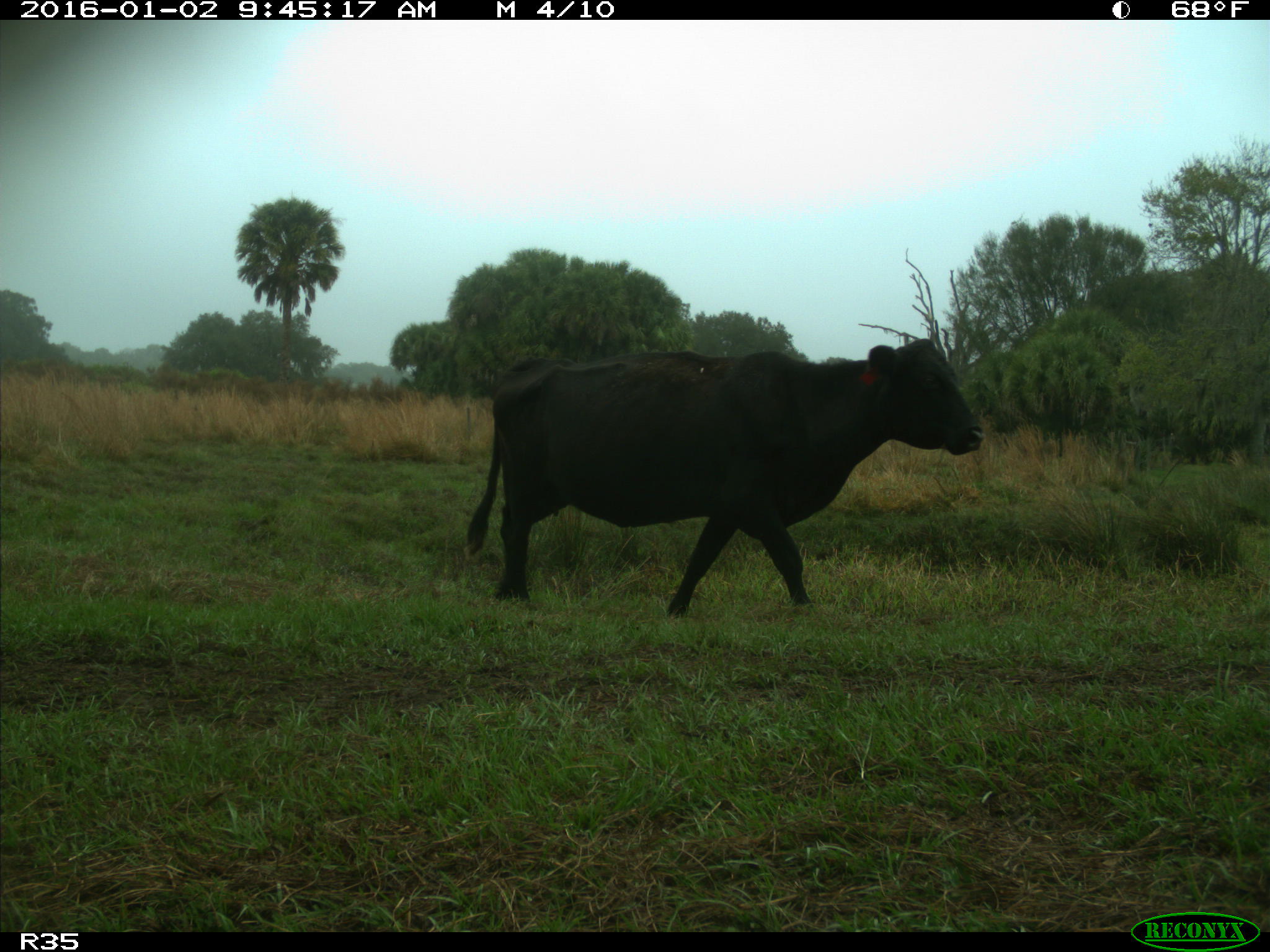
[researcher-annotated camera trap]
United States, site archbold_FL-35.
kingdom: Animalia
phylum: Chordata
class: Mammalia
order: Artiodactyla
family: Bovidae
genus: Bos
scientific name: Bos taurus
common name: domestic cow